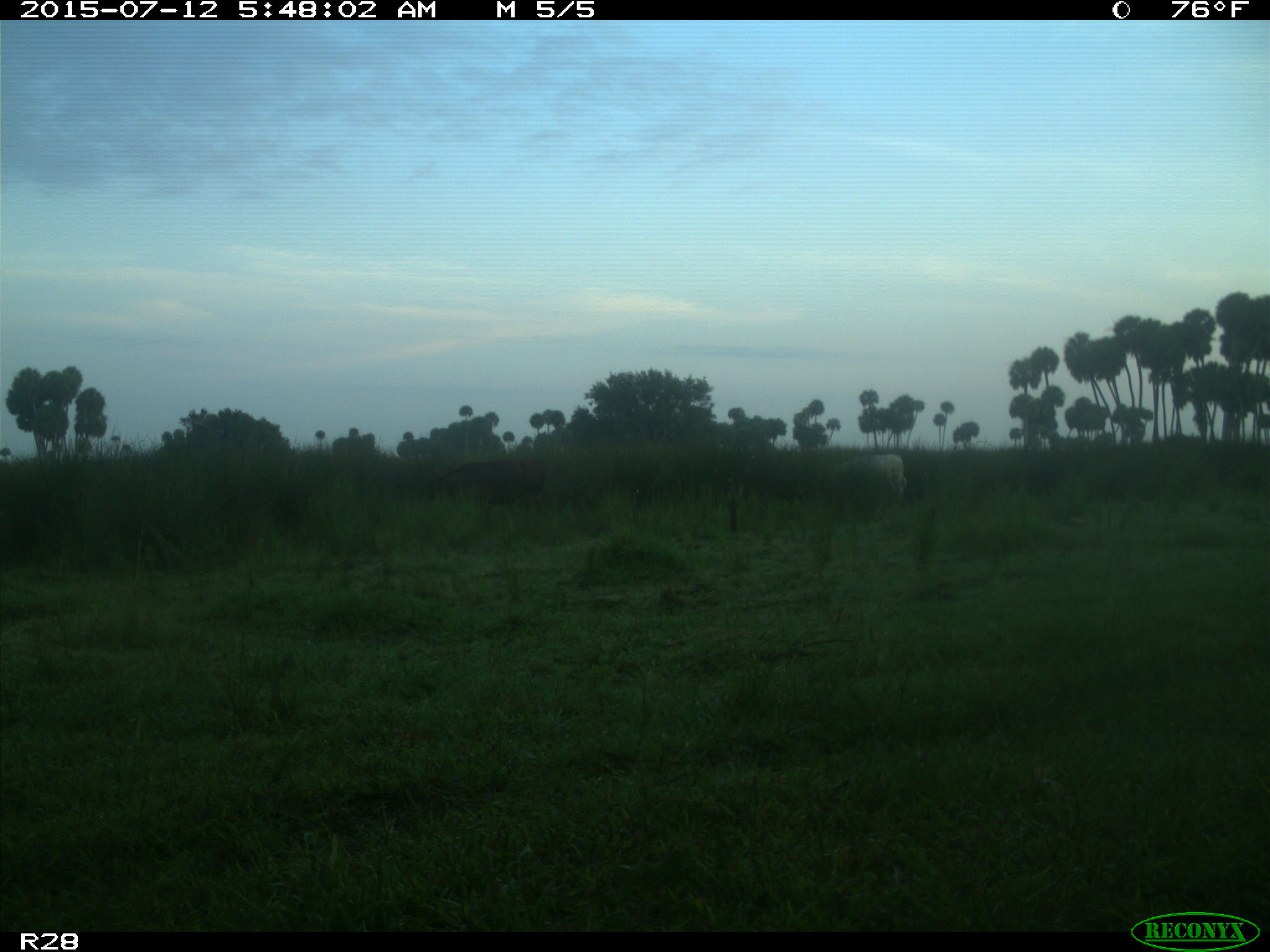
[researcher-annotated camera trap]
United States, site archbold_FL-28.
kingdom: Animalia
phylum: Chordata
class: Mammalia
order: Artiodactyla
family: Bovidae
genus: Bos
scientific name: Bos taurus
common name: domestic cow